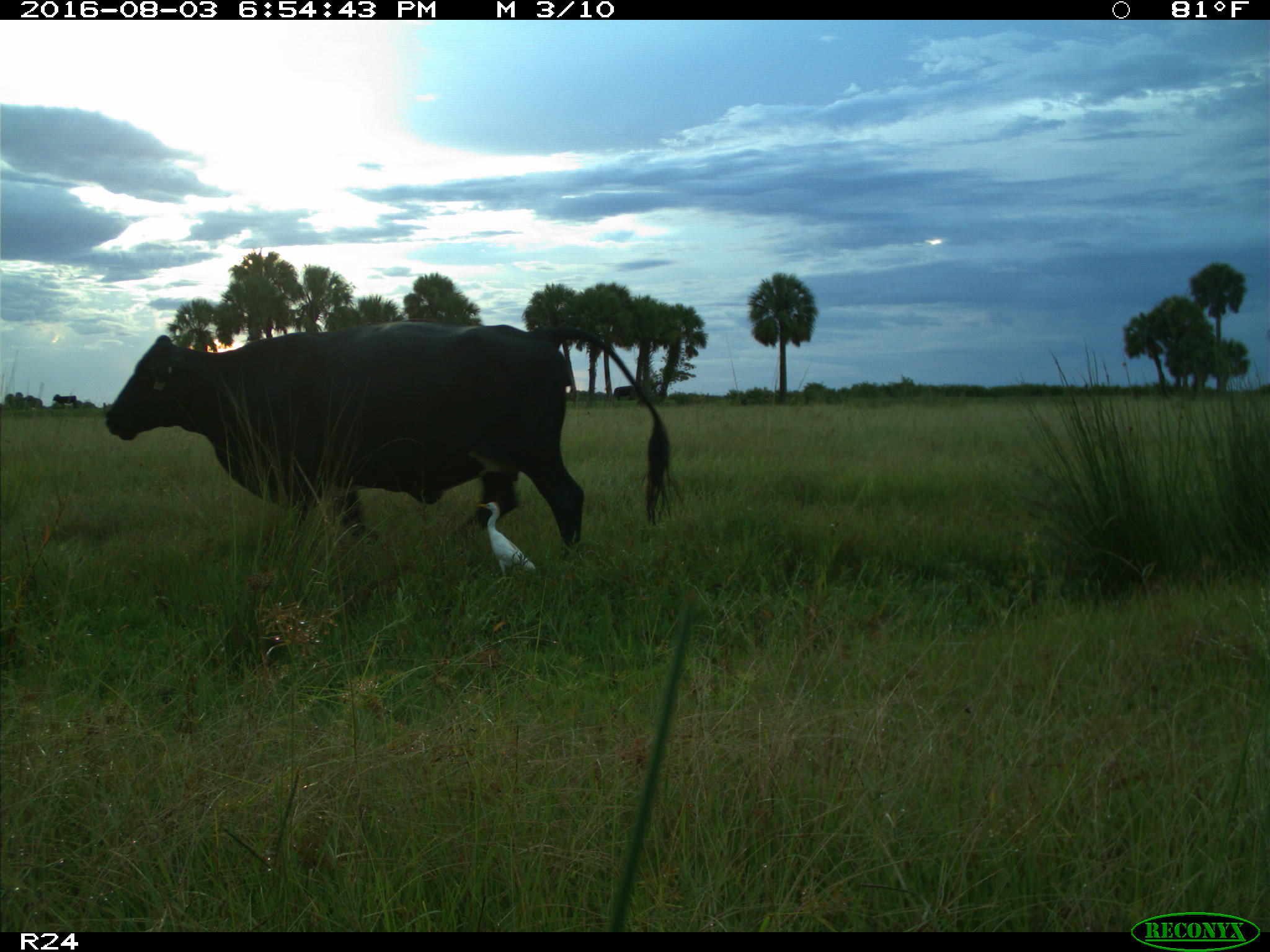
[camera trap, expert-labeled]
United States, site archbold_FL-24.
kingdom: Animalia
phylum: Chordata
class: Mammalia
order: Artiodactyla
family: Bovidae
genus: Bos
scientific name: Bos taurus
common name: domestic cow